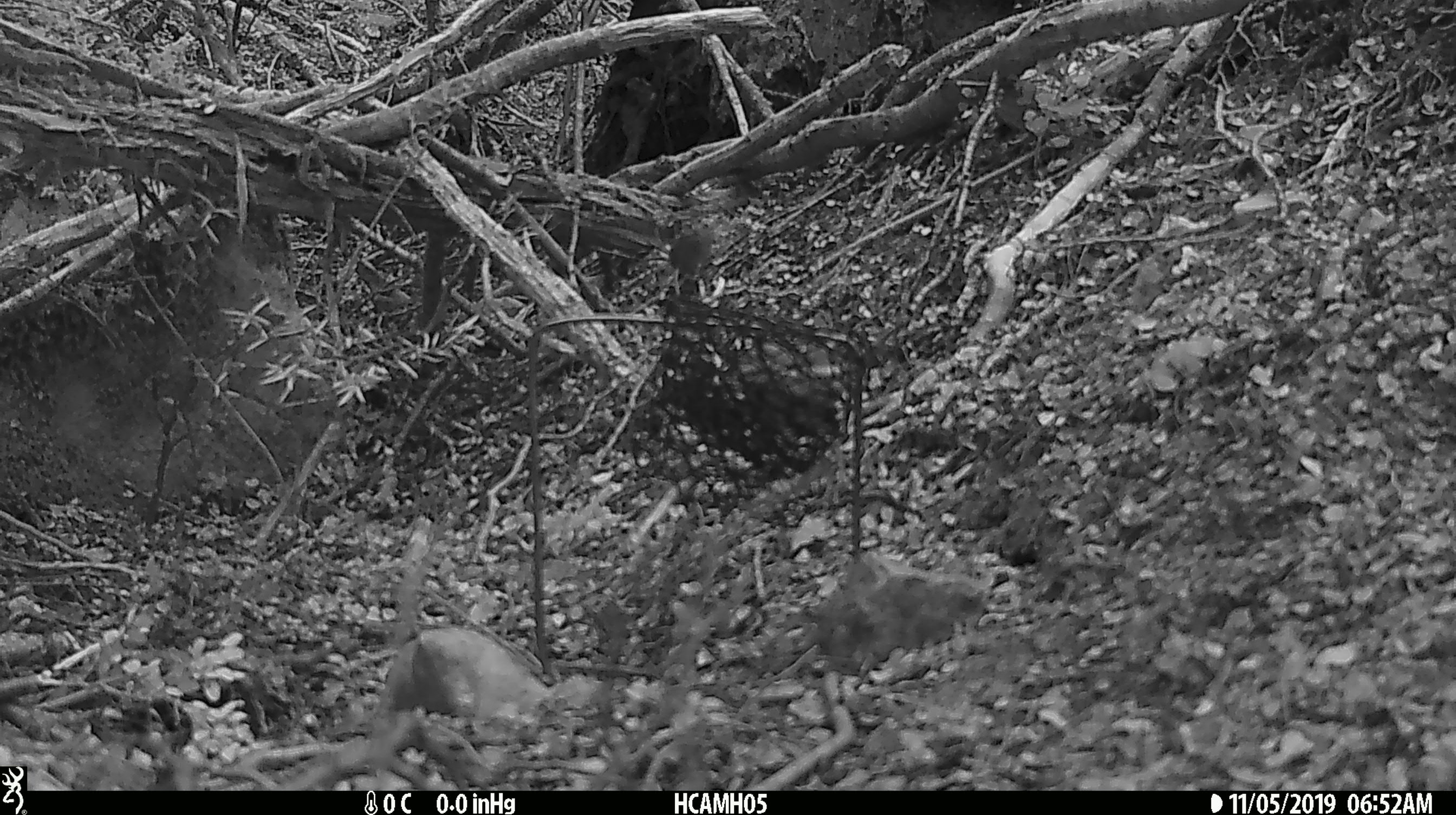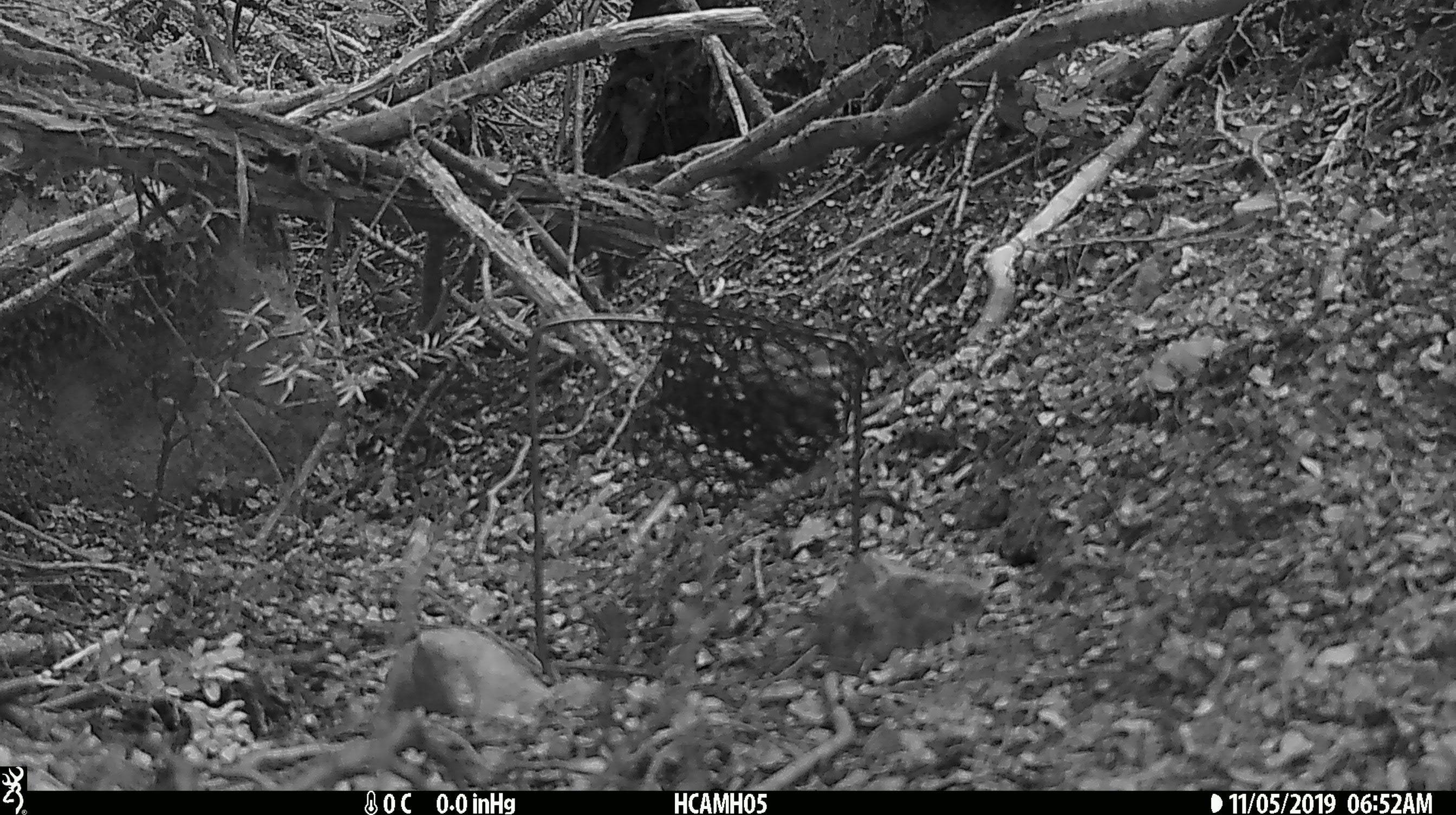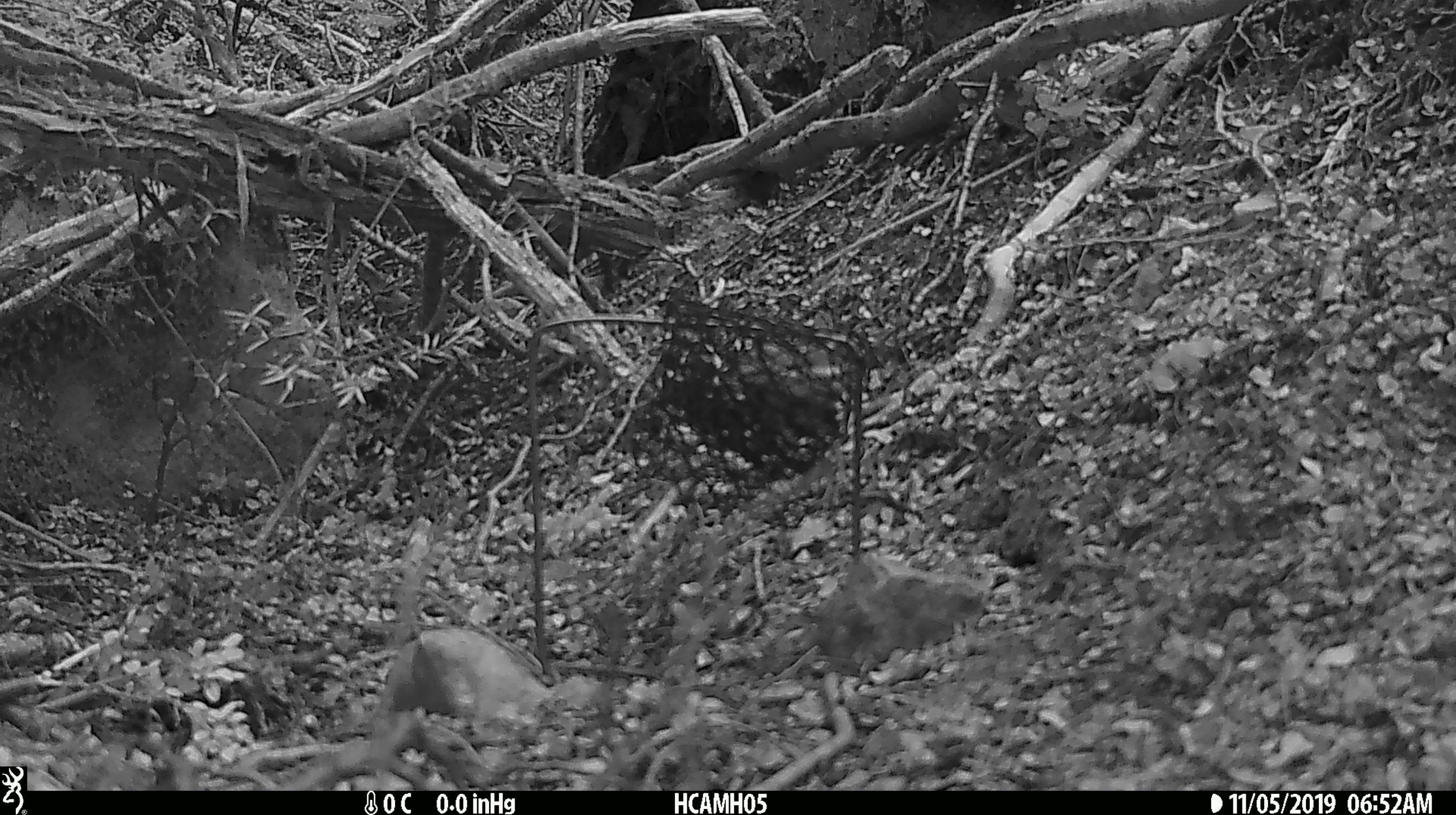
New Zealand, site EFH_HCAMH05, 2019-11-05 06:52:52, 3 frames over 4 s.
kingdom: Animalia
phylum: Chordata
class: Mammalia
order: Rodentia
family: Muridae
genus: Mus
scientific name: Mus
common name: mouse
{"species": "mouse (Mus)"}